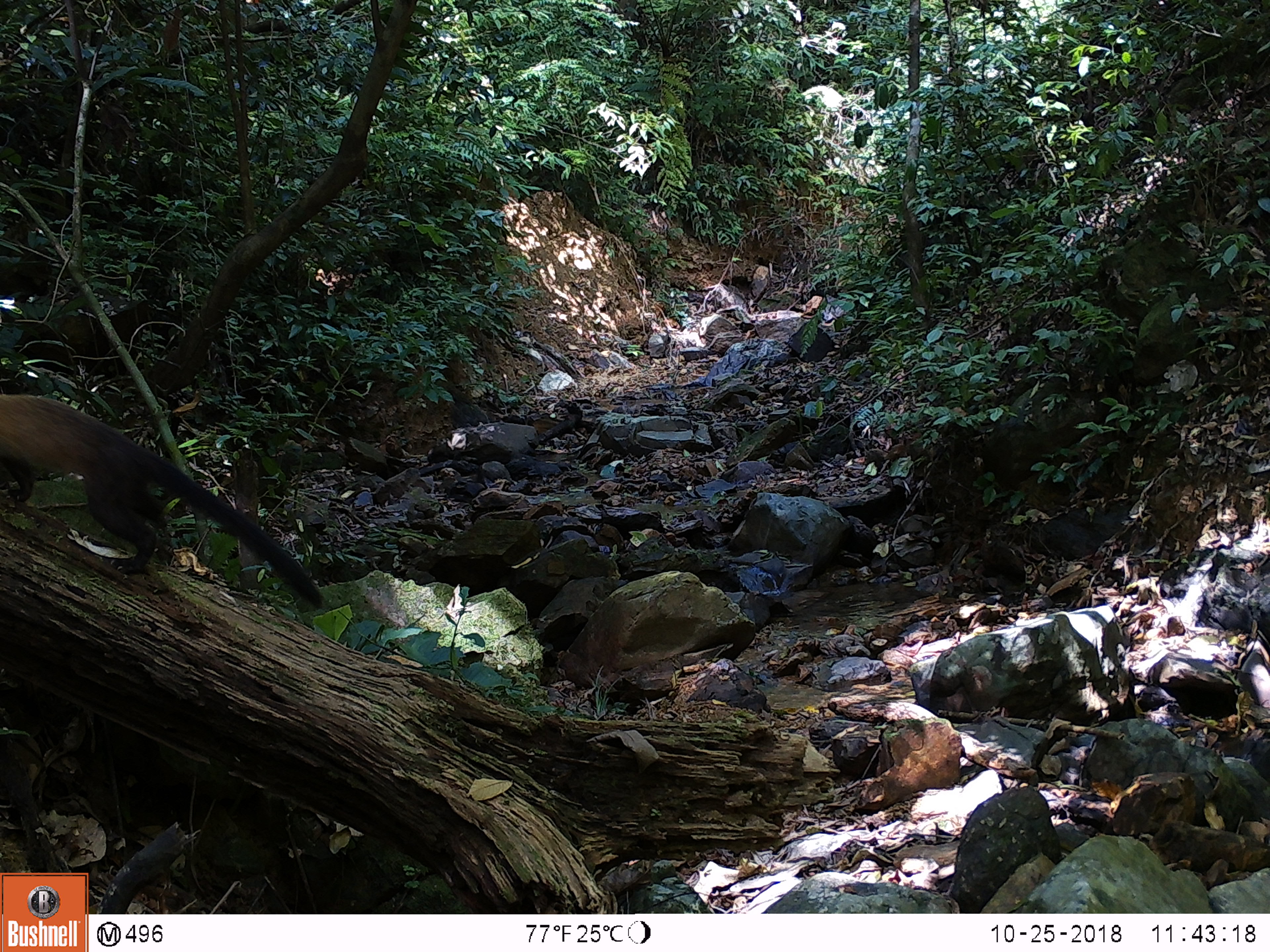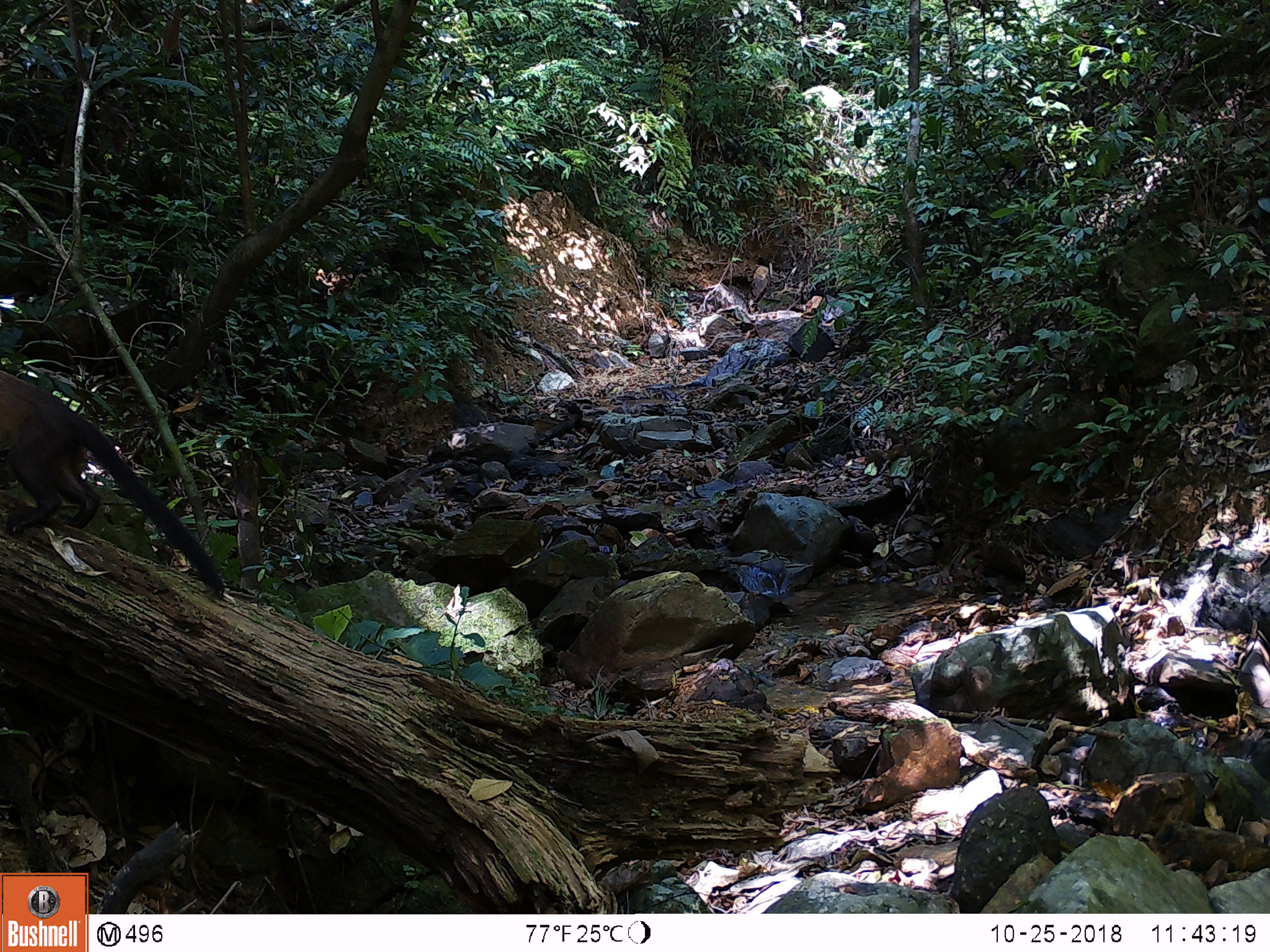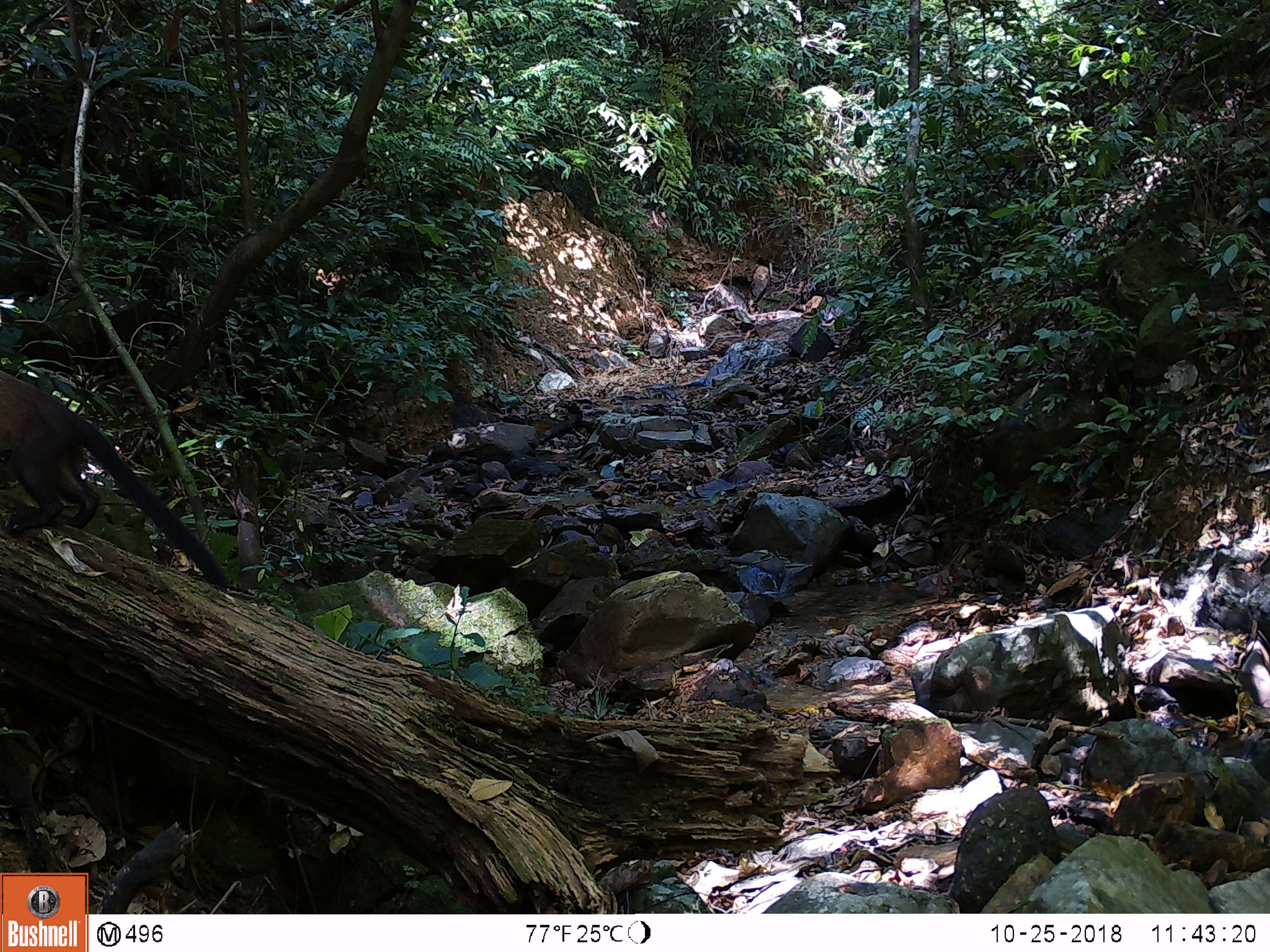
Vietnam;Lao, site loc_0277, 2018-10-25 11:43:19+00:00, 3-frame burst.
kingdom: Animalia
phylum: Chordata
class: Mammalia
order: Carnivora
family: Mustelidae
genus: Martes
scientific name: Martes flavigula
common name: yellow-throated marten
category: yellow throated marten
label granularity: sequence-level